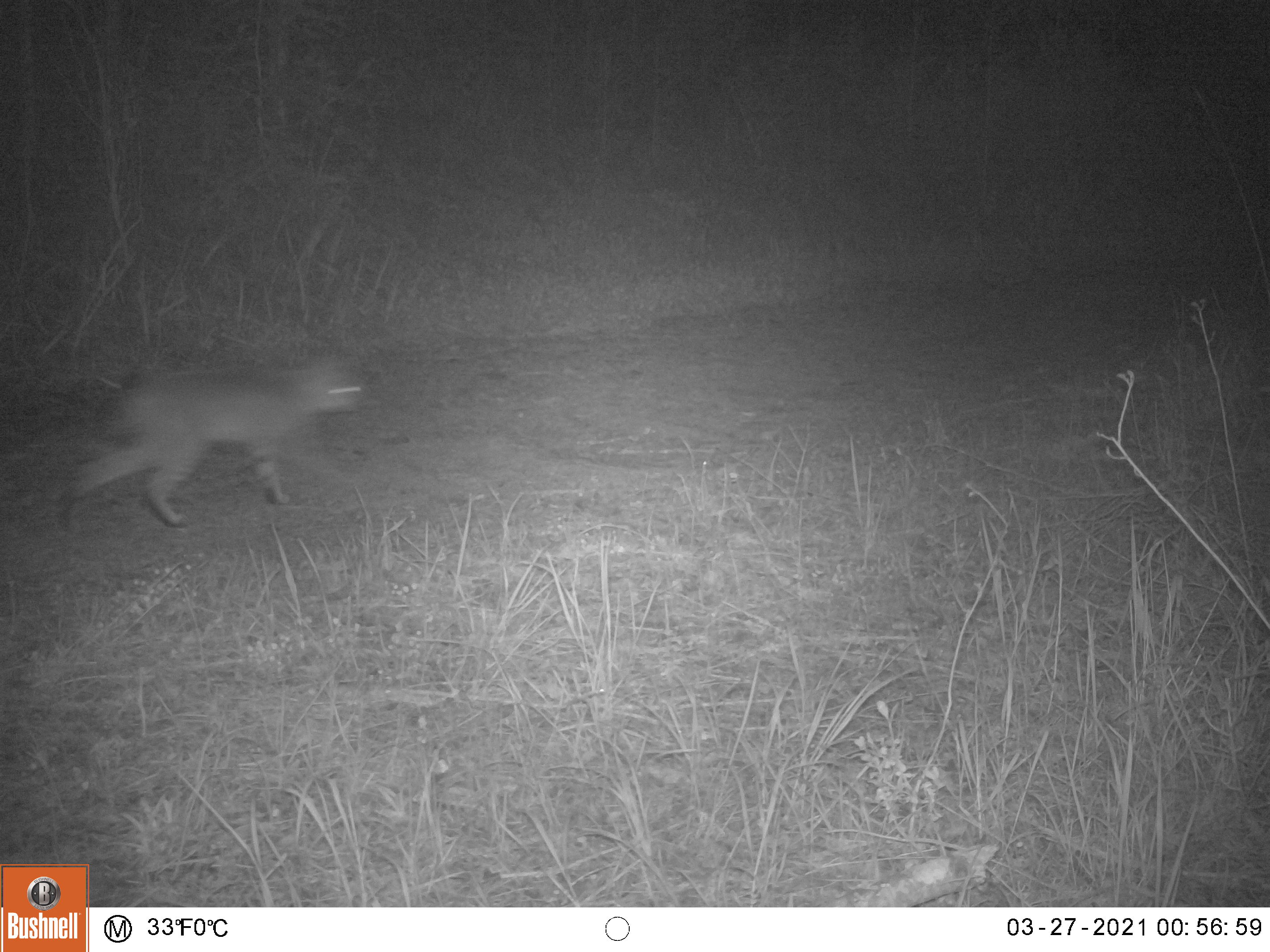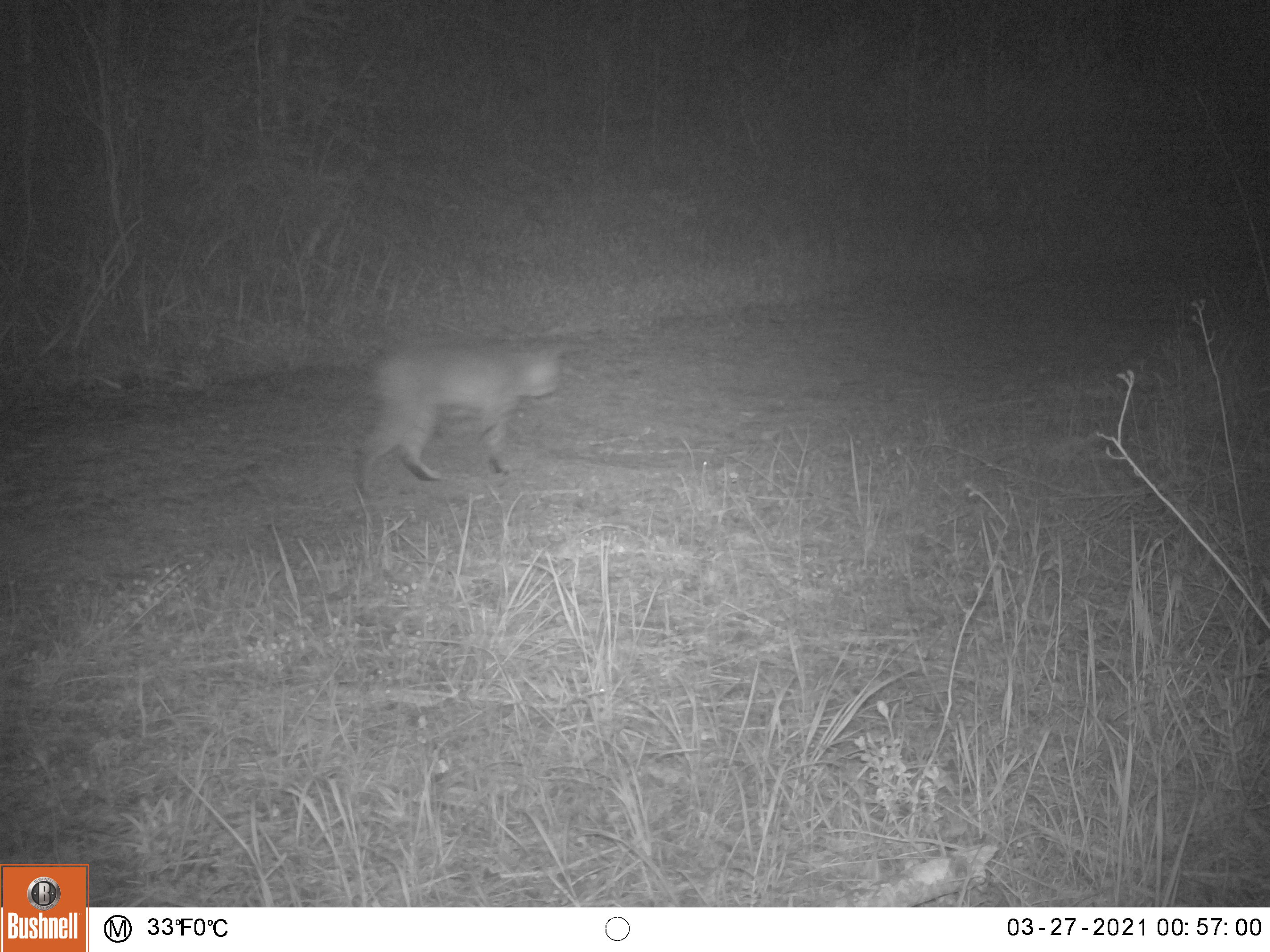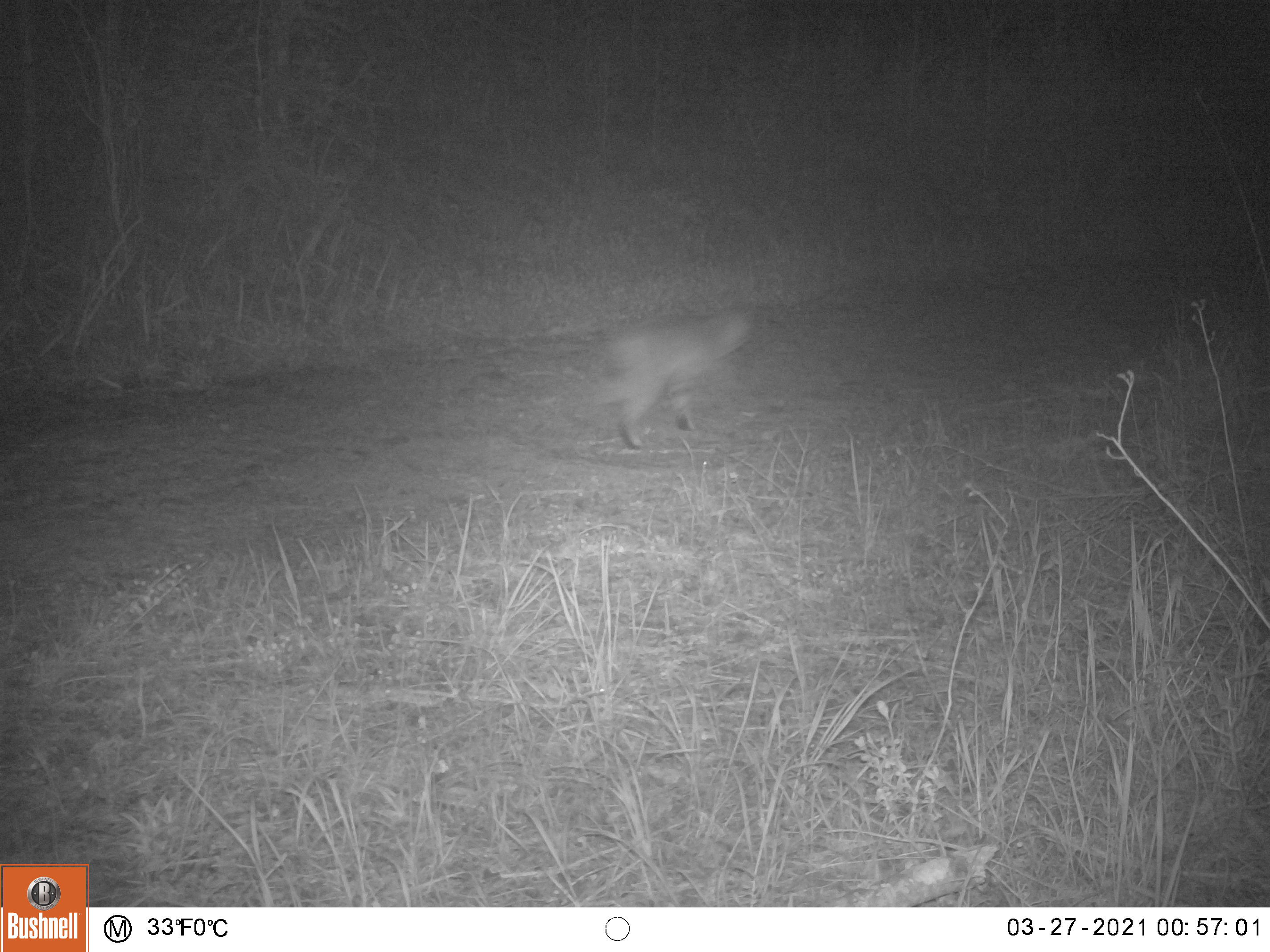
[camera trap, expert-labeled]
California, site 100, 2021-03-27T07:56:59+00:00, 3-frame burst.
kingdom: Animalia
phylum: Chordata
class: Mammalia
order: Carnivora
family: Felidae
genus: Lynx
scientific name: Lynx rufus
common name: bobcat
Bobcat (Lynx rufus).